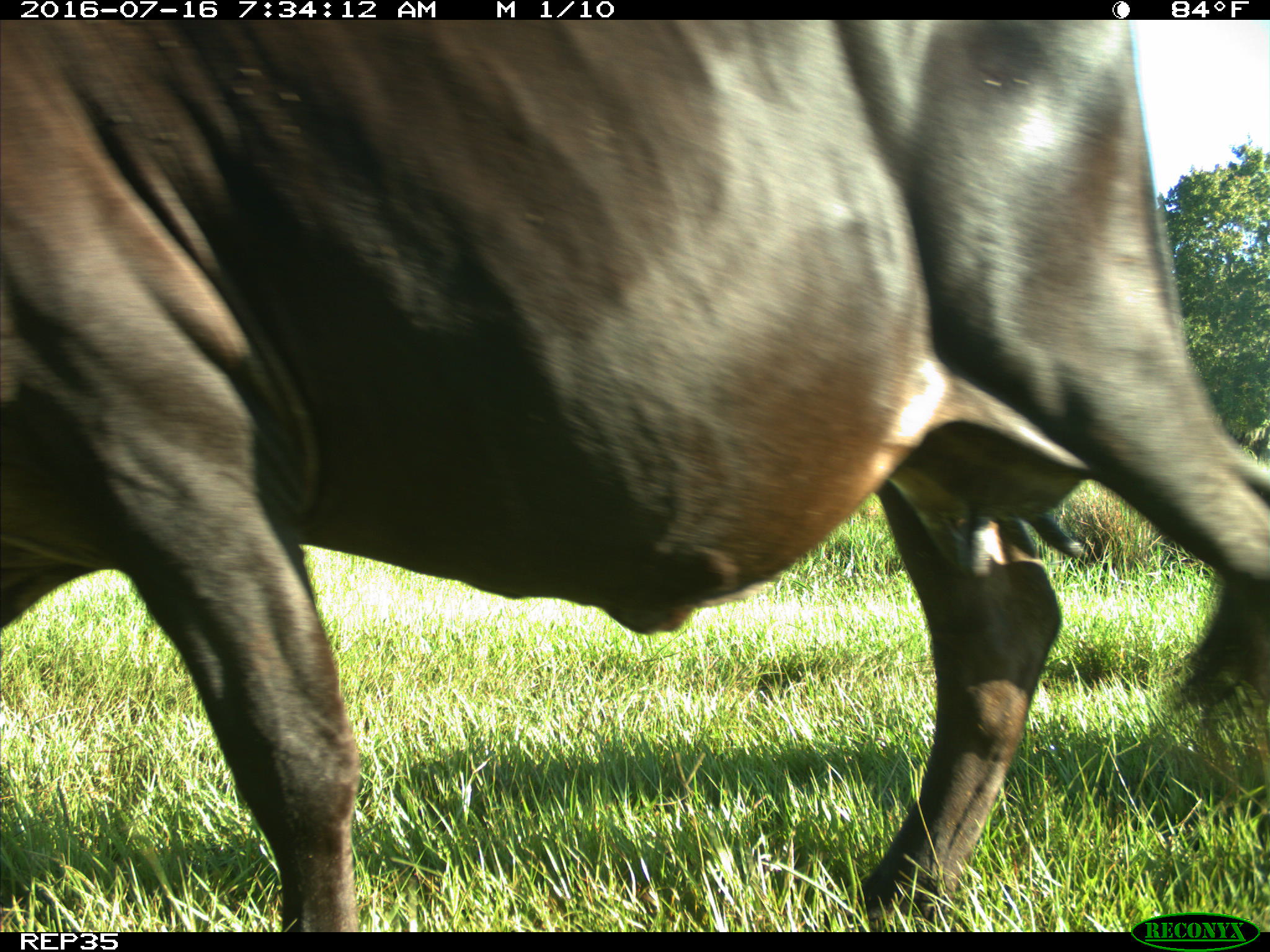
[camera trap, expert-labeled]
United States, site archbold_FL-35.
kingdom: Animalia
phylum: Chordata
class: Mammalia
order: Artiodactyla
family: Bovidae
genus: Bos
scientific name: Bos taurus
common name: domestic cow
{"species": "Bos taurus (domestic cow)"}